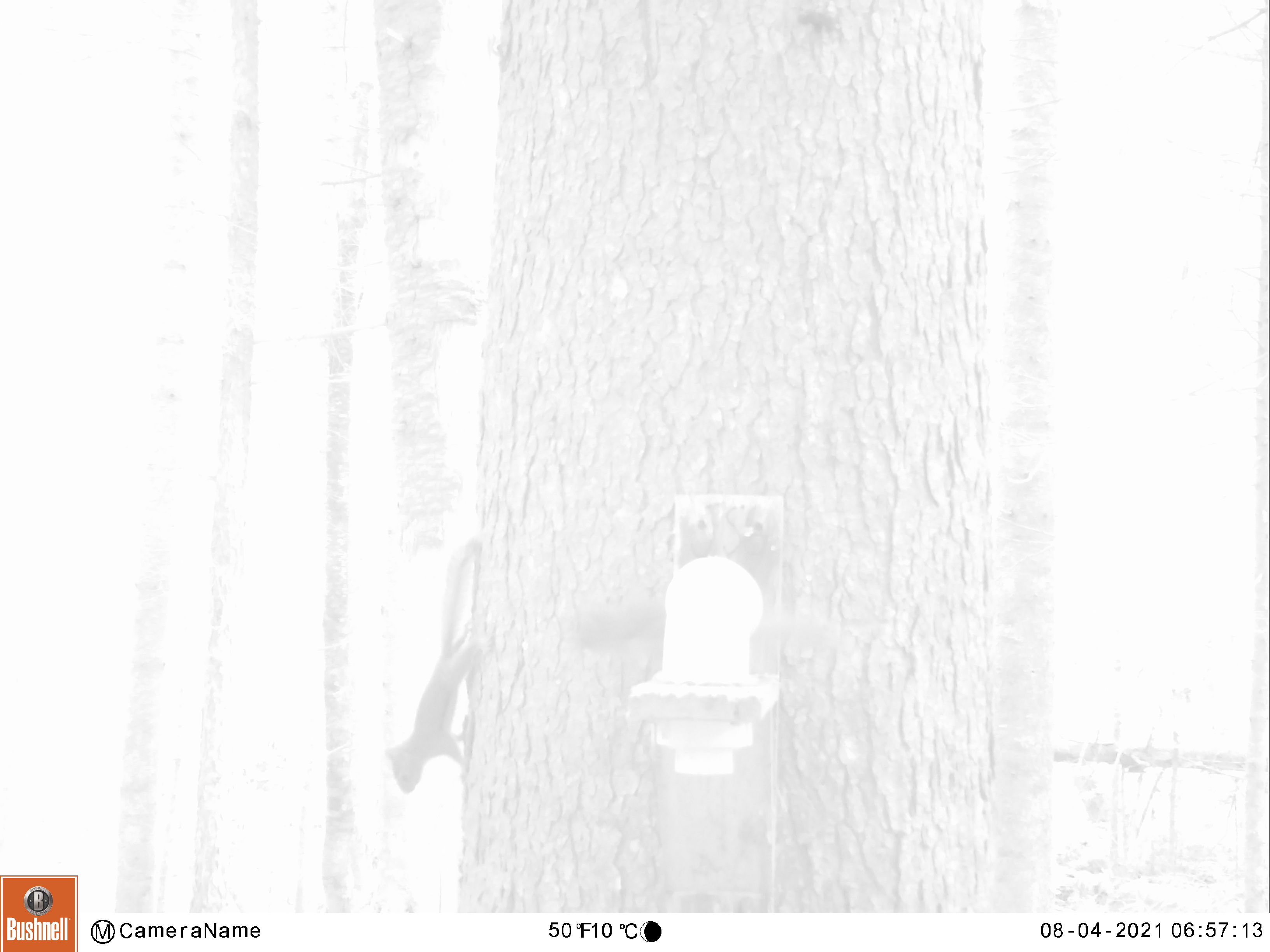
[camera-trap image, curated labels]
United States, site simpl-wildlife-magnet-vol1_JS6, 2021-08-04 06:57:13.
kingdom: Animalia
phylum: Chordata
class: Mammalia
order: Rodentia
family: Sciuridae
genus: Tamiasciurus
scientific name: Tamiasciurus hudsonicus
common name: red squirrel